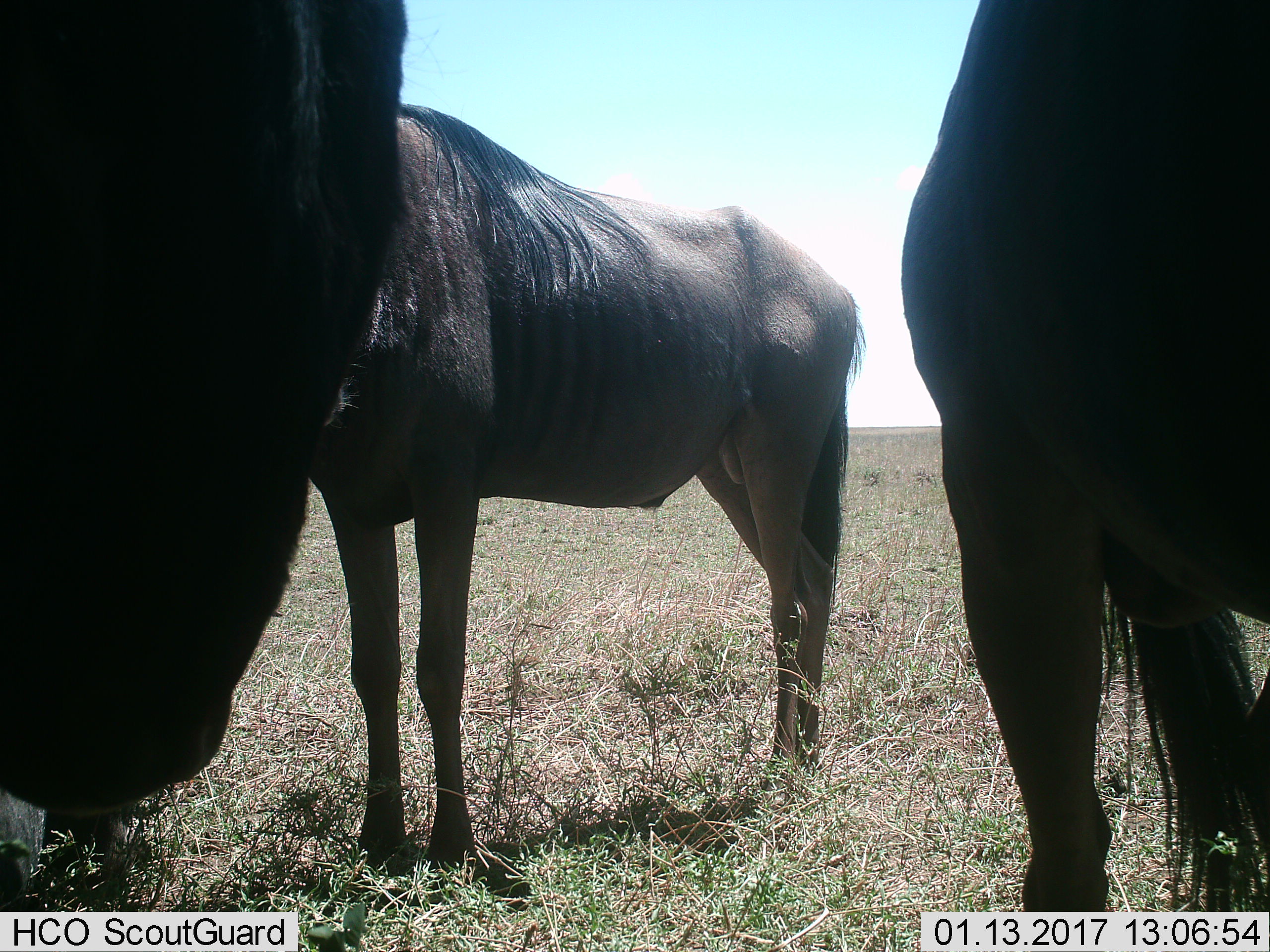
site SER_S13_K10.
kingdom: Animalia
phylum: Chordata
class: Mammalia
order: Artiodactyla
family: Bovidae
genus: Connochaetes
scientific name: Connochaetes taurinus taurinus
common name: blue wildebeest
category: wildebeestblue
Wildebeestblue (blue wildebeest) (Connochaetes taurinus taurinus), count 3. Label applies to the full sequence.